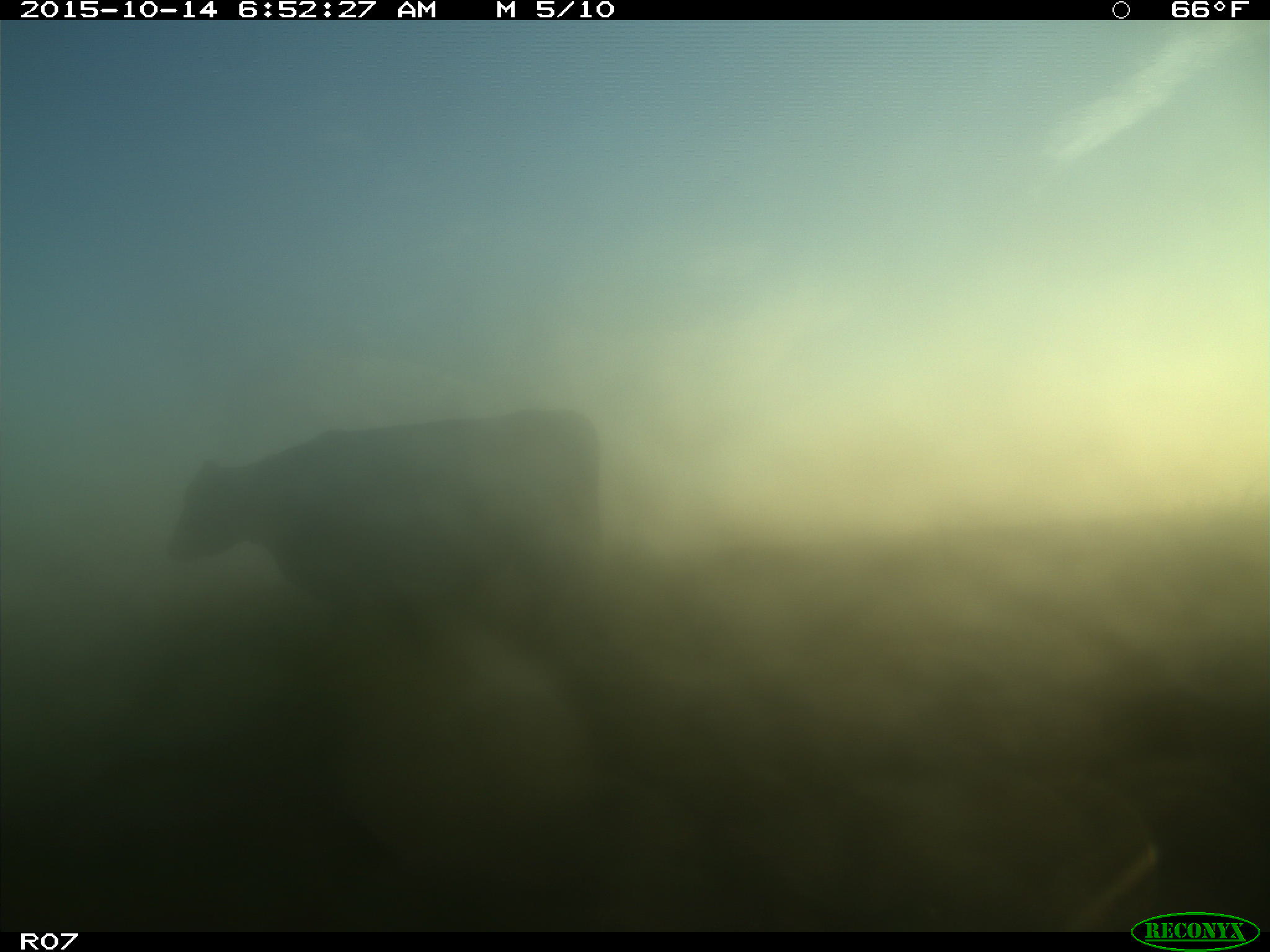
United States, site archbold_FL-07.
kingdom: Animalia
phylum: Chordata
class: Mammalia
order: Artiodactyla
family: Bovidae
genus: Bos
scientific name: Bos taurus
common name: domestic cow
Bos taurus (domestic cow).